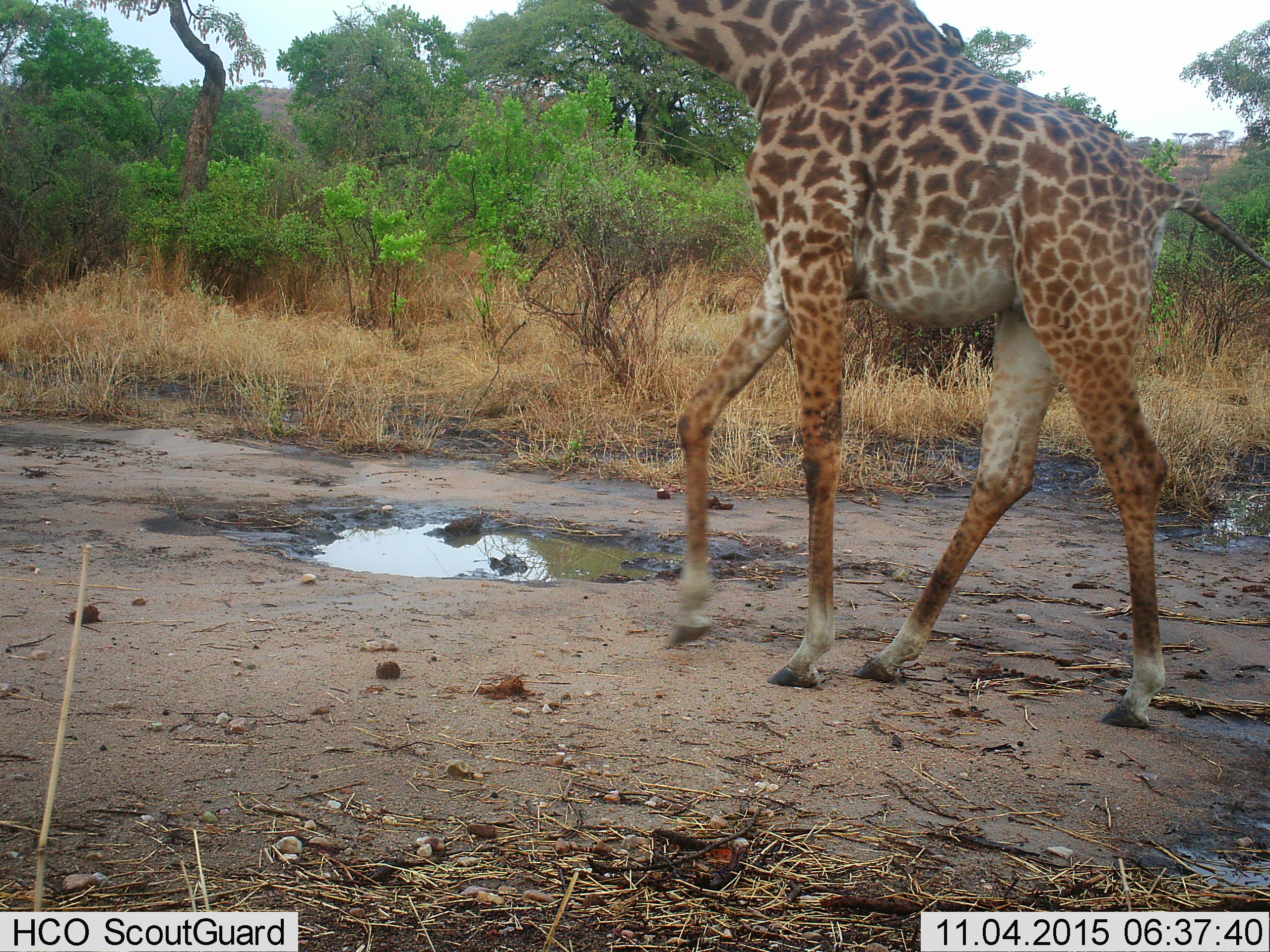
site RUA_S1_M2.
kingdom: Animalia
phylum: Chordata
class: Aves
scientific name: Aves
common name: bird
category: birdother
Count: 1.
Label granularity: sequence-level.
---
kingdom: Animalia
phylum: Chordata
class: Mammalia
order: Artiodactyla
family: Giraffidae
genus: Giraffa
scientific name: Giraffa camelopardalis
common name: giraffe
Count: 1.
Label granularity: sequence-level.